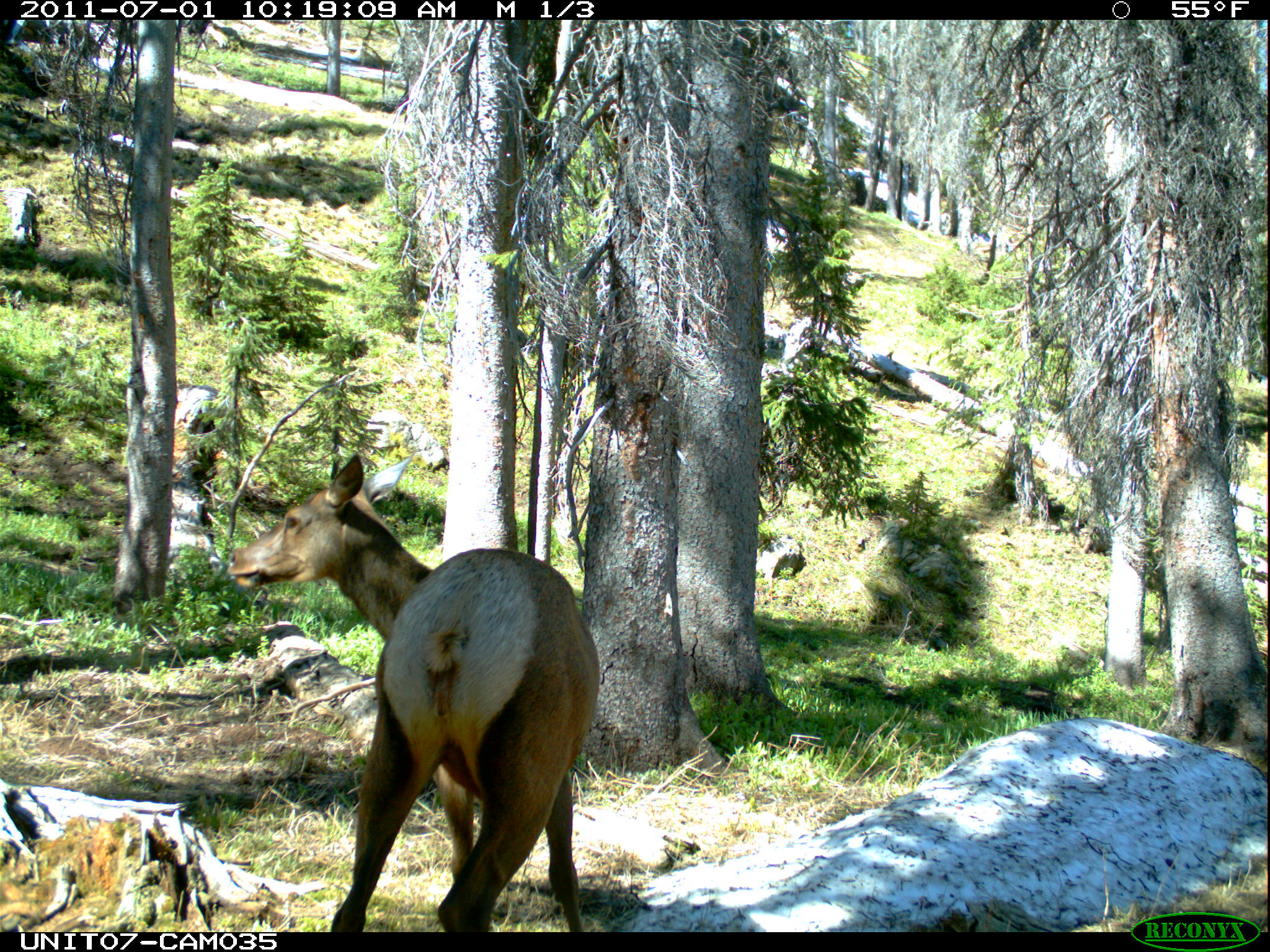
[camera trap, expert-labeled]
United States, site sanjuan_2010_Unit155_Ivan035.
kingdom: Animalia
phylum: Chordata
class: Mammalia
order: Artiodactyla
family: Cervidae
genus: Cervus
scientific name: Cervus elaphus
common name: red deer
Cervus elaphus (red deer).